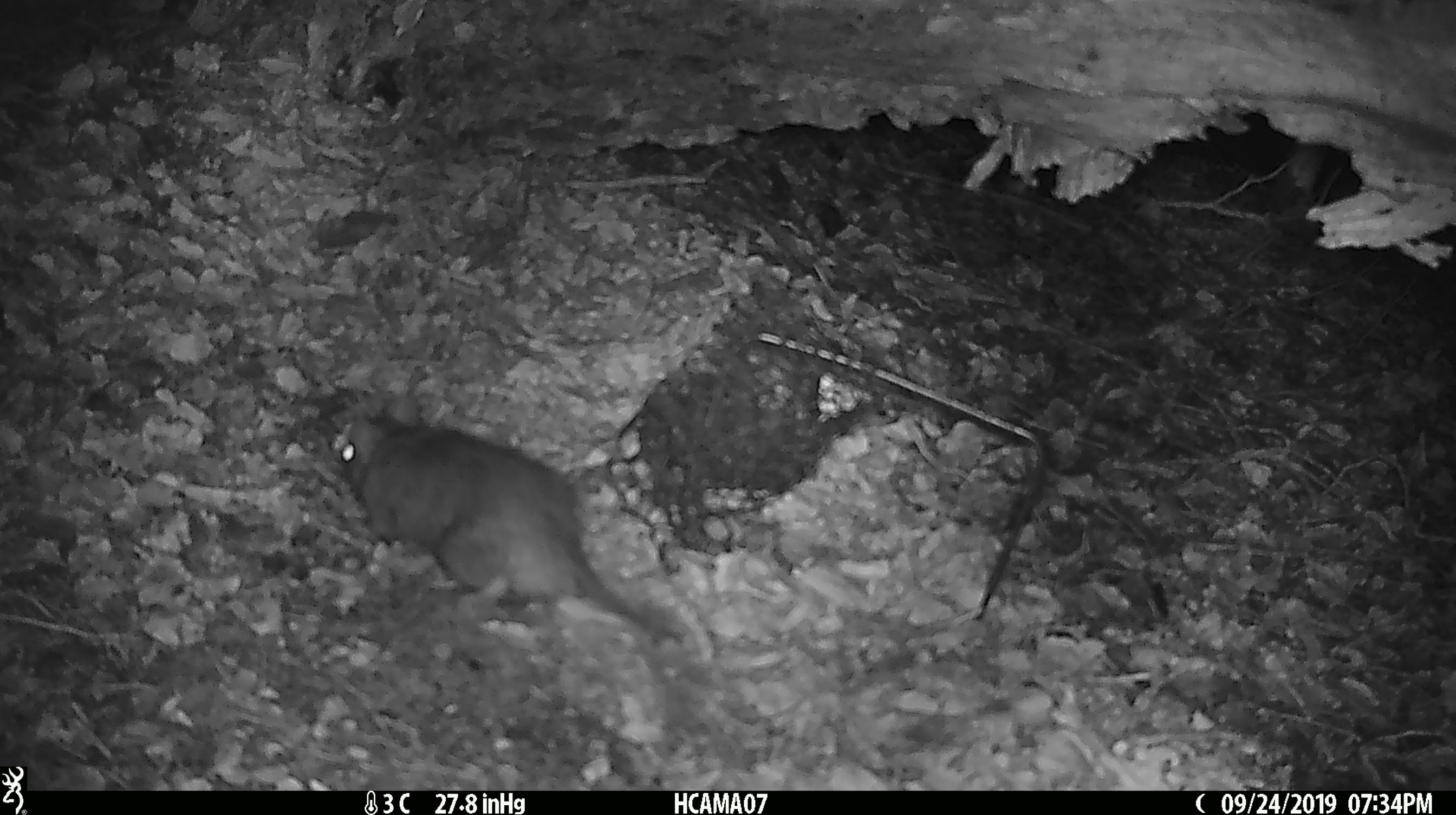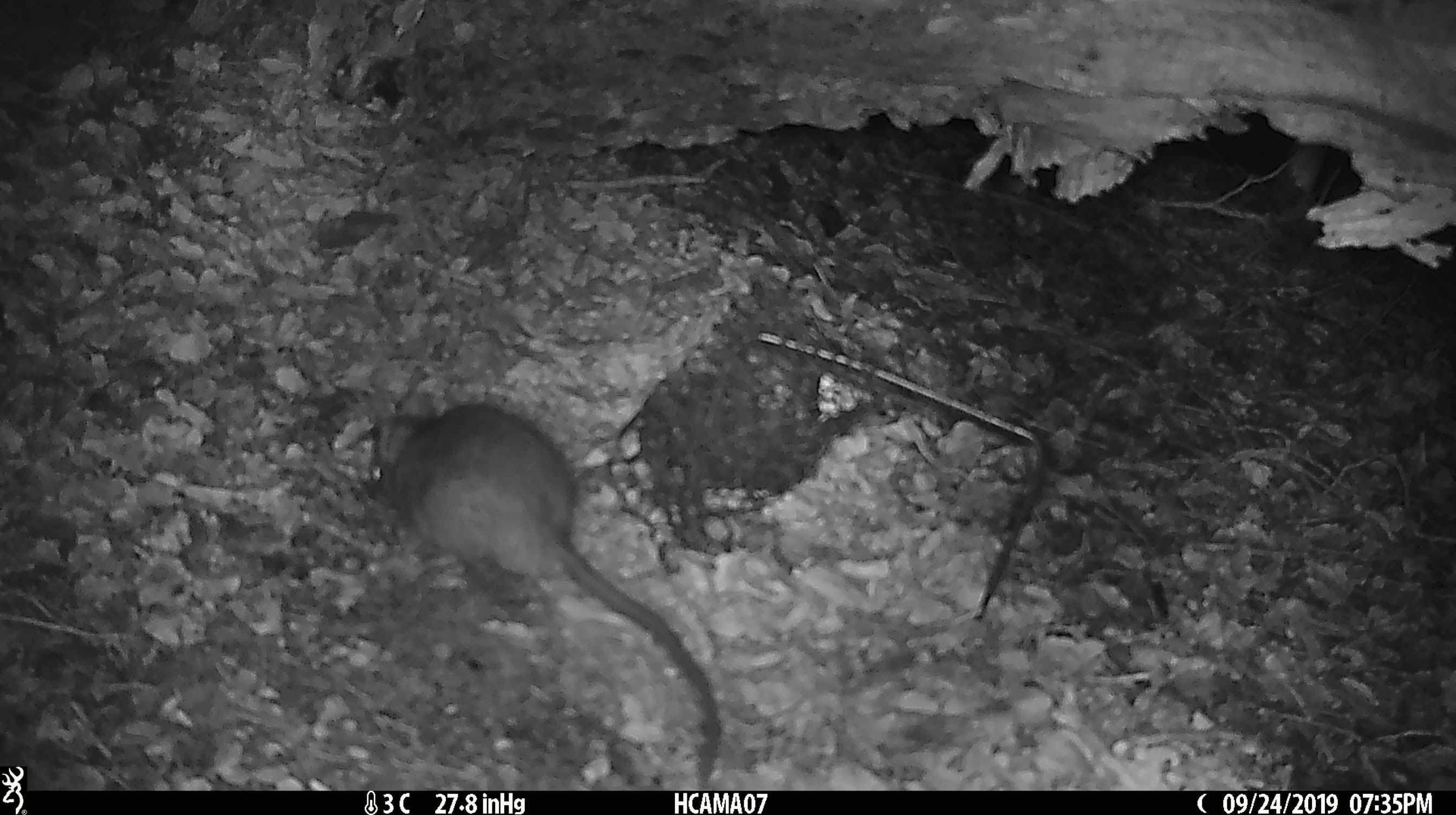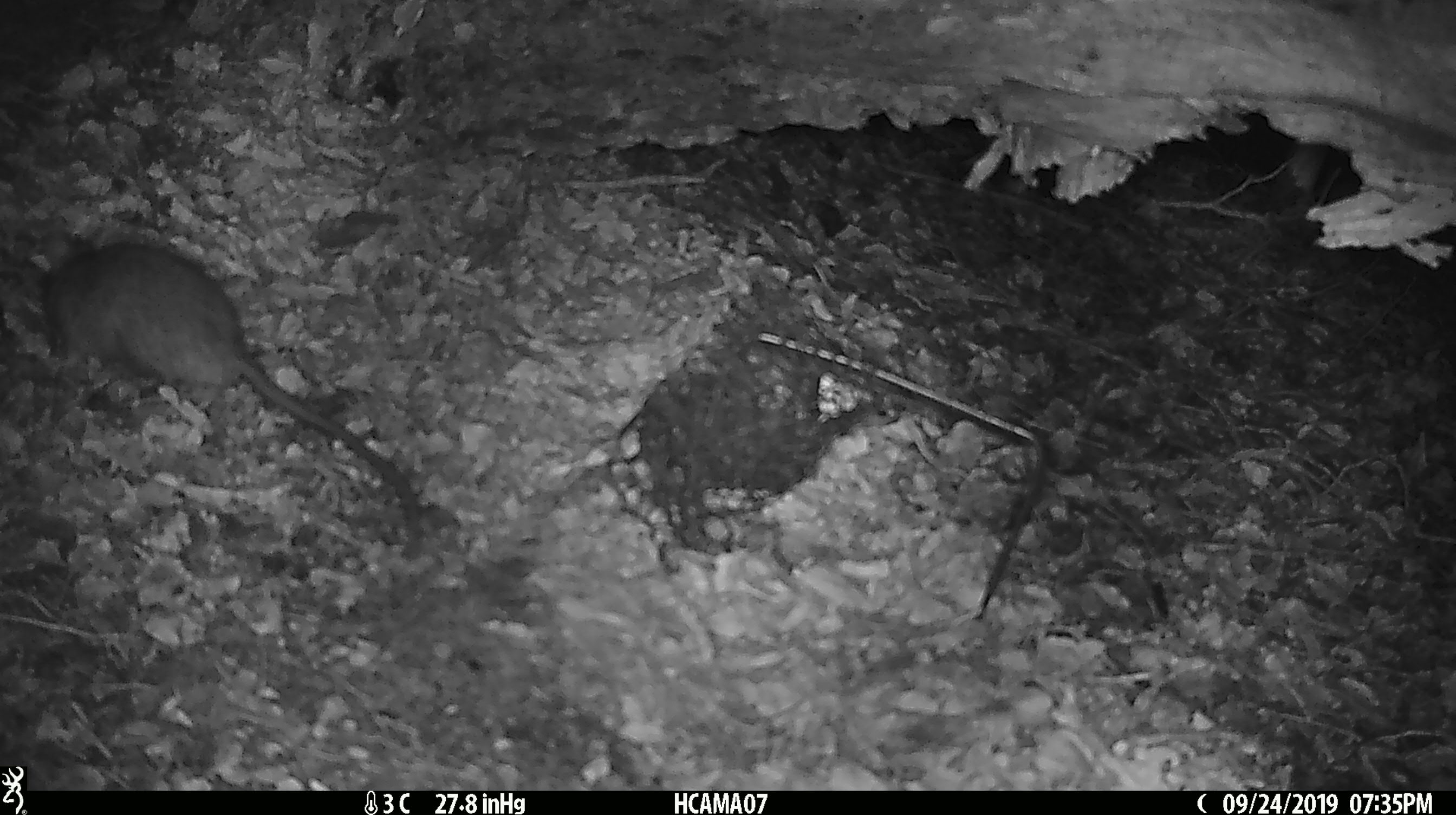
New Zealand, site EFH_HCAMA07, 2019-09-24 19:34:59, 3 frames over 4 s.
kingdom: Animalia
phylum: Chordata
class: Mammalia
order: Rodentia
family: Muridae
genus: Rattus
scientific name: Rattus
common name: rat